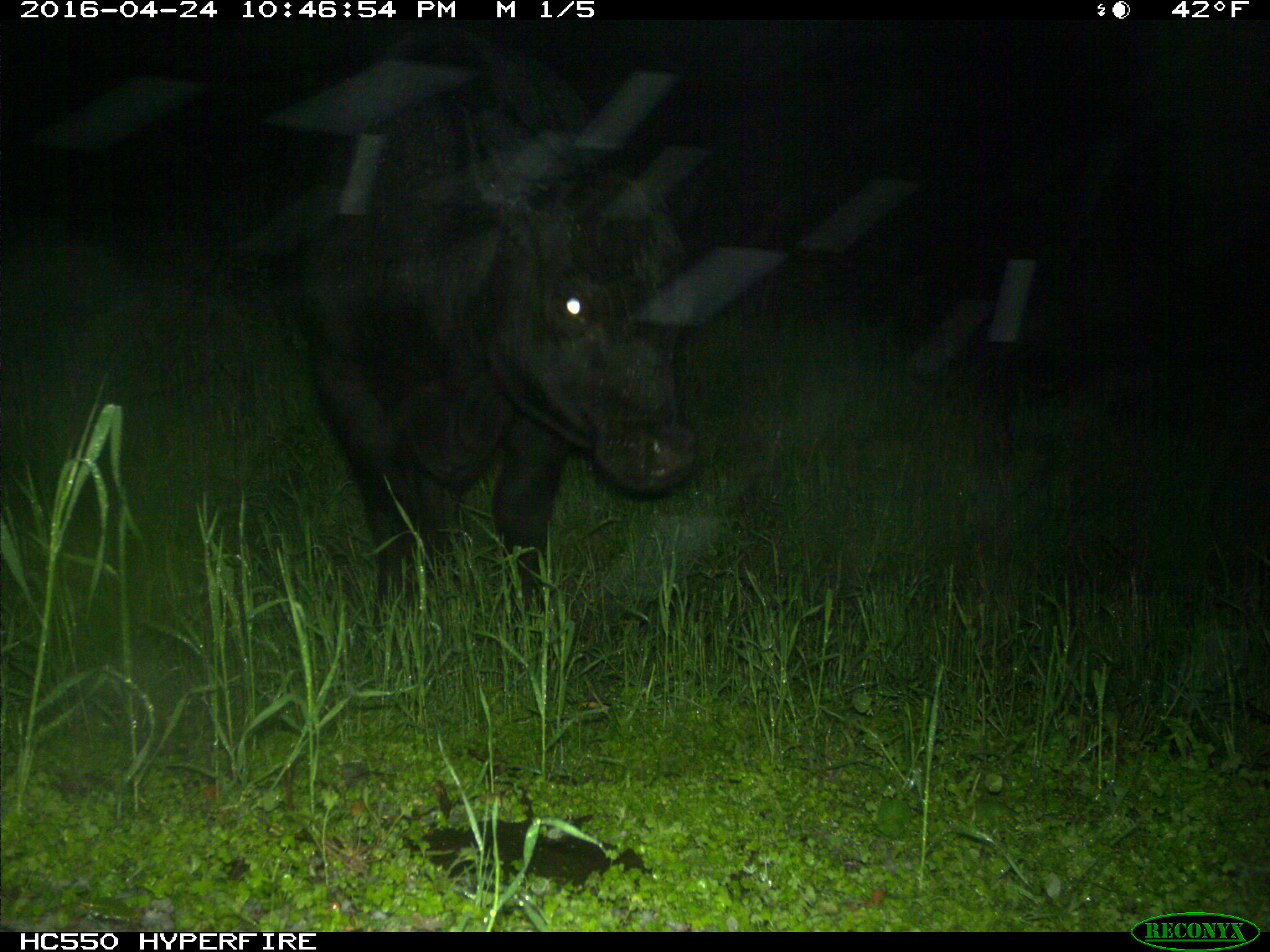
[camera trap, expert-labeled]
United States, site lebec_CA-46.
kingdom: Animalia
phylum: Chordata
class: Mammalia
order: Artiodactyla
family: Bovidae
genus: Bos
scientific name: Bos taurus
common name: domestic cow